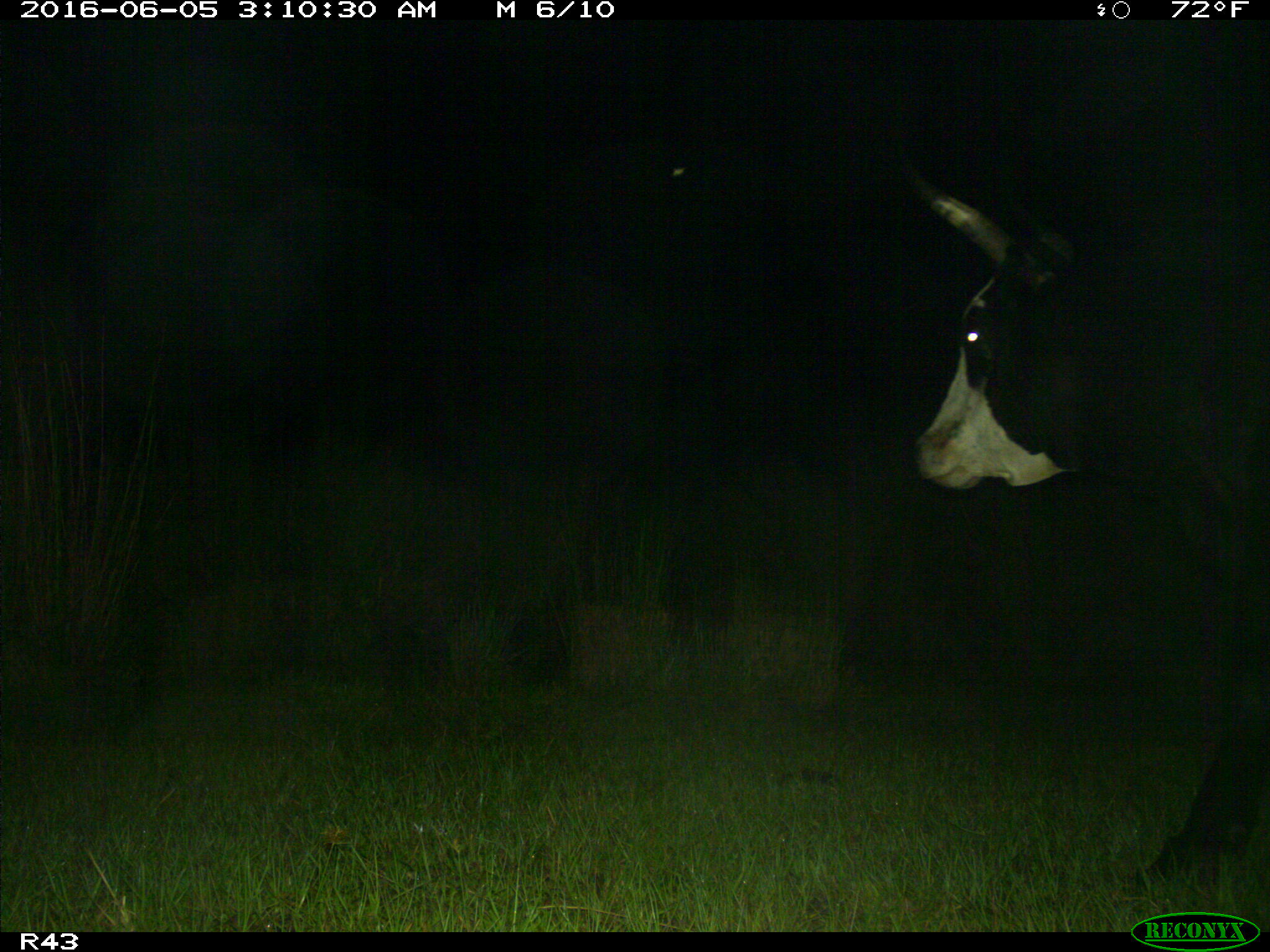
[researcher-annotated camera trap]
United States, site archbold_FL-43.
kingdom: Animalia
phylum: Chordata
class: Mammalia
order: Artiodactyla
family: Bovidae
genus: Bos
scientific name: Bos taurus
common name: domestic cow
Bos taurus (domestic cow).